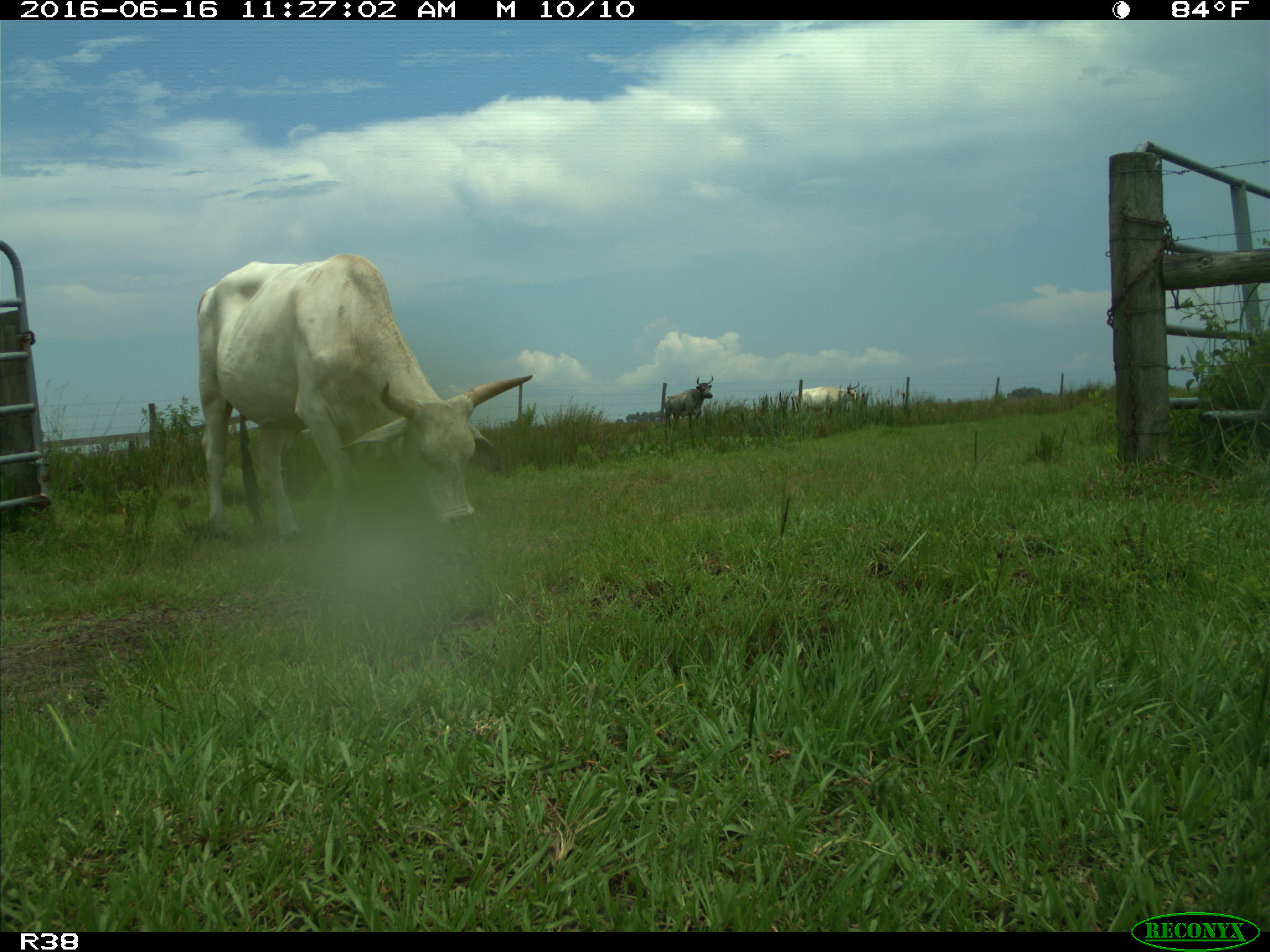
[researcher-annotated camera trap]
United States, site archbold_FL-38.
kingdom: Animalia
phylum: Chordata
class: Mammalia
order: Artiodactyla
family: Bovidae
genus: Bos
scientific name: Bos taurus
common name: domestic cow